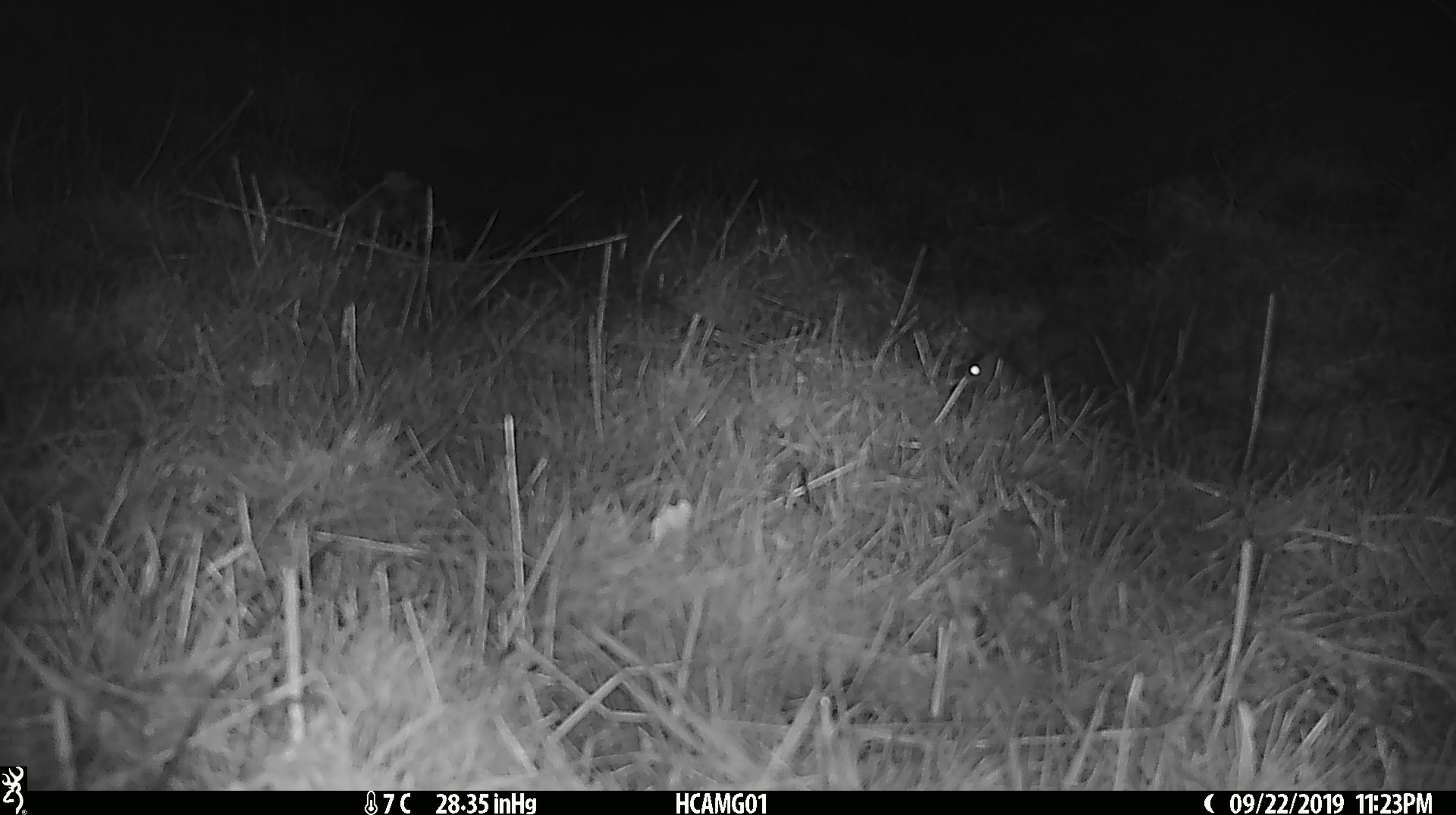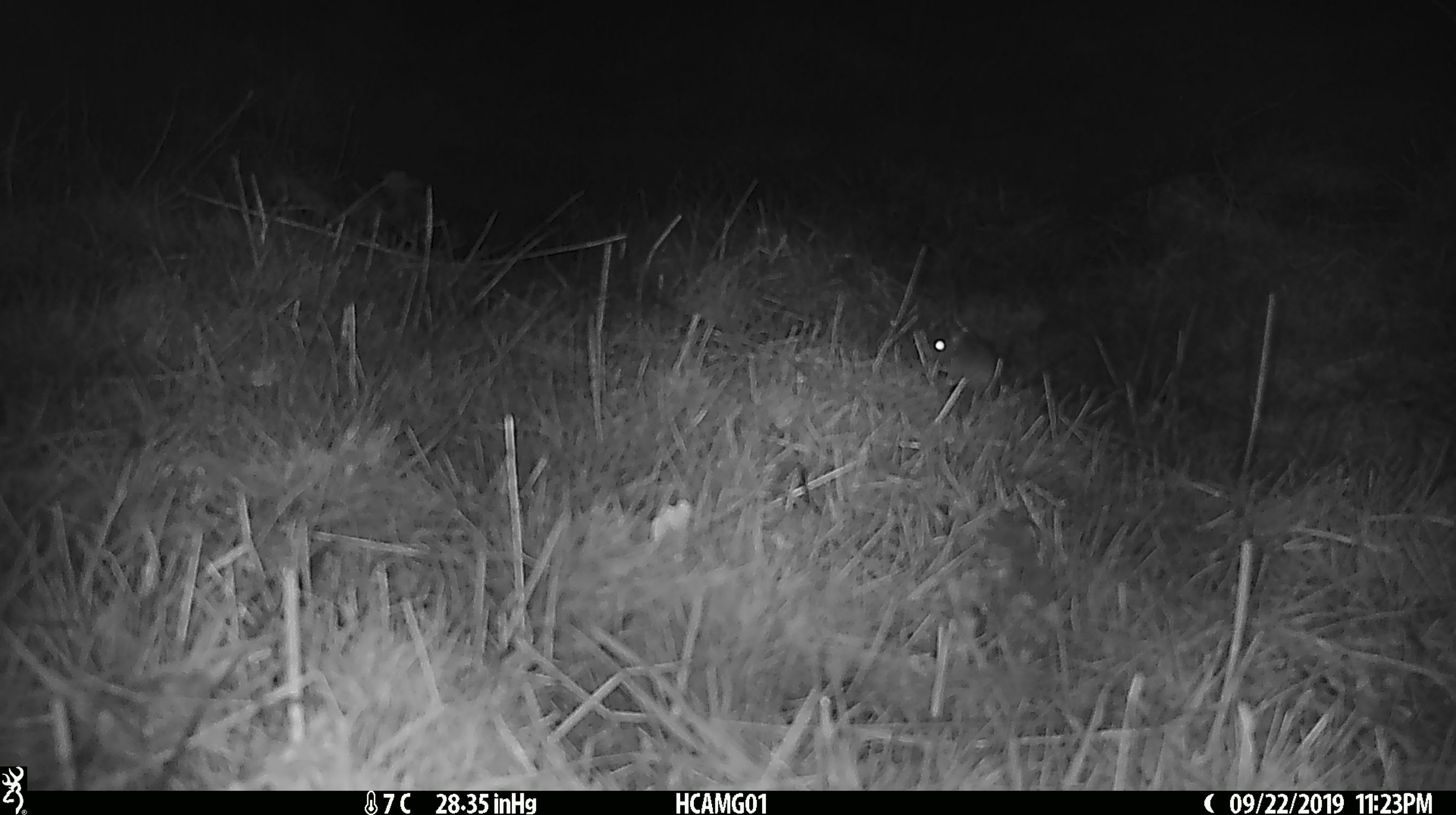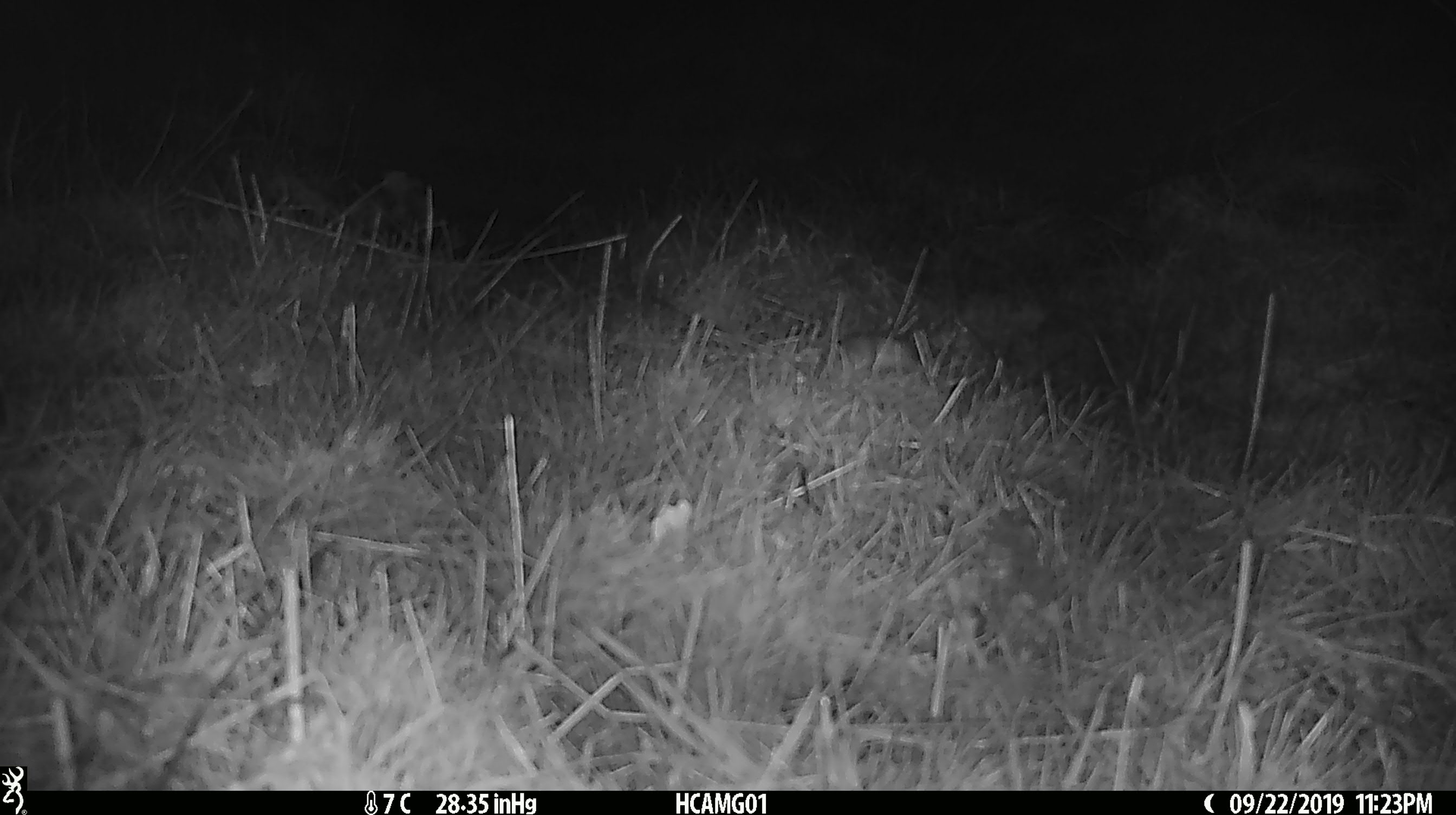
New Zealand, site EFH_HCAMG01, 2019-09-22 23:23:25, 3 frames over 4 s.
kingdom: Animalia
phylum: Chordata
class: Mammalia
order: Rodentia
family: Muridae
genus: Mus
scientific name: Mus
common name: mouse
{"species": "mouse (Mus)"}